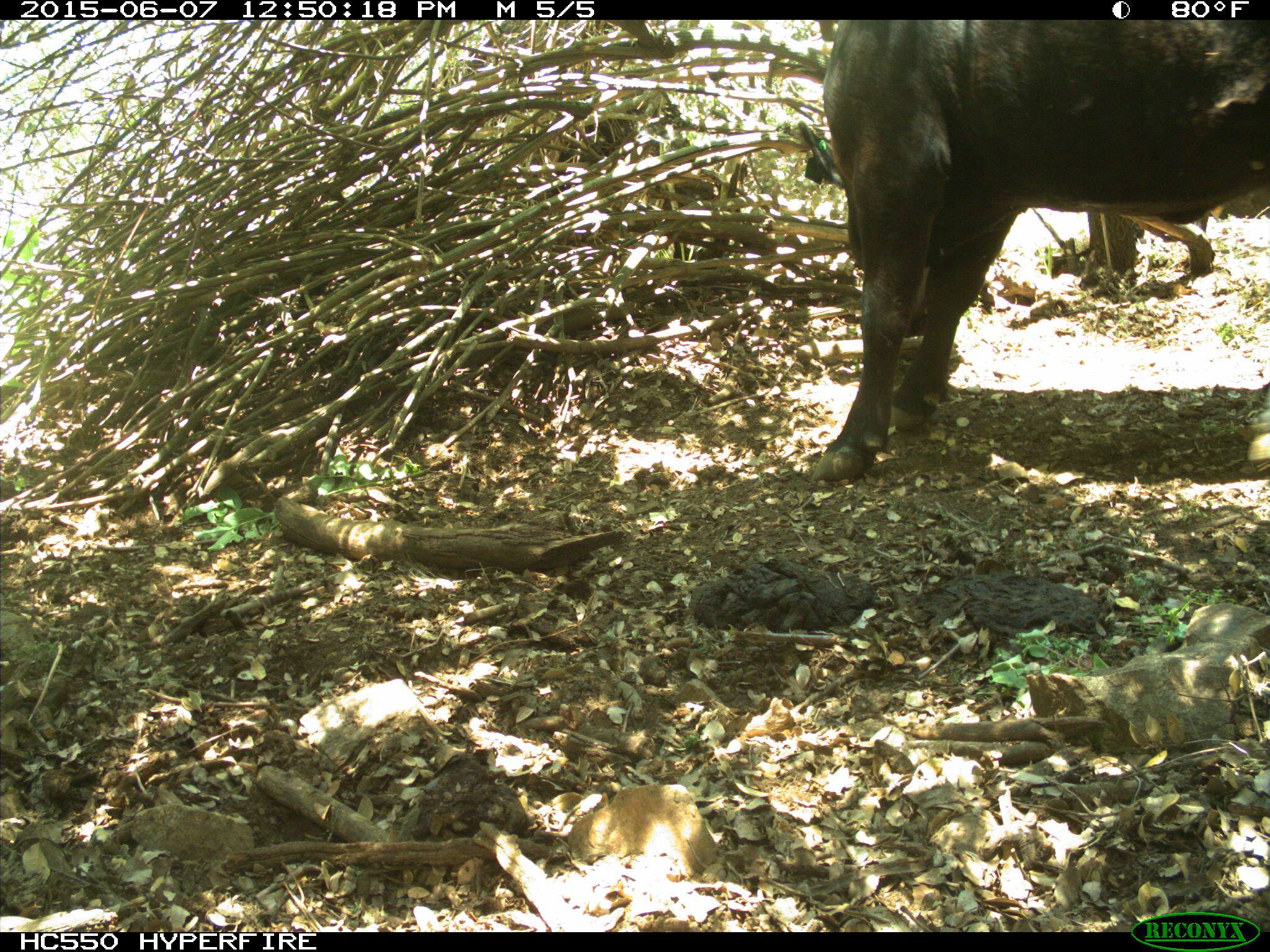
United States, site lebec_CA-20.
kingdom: Animalia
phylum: Chordata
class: Mammalia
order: Artiodactyla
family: Bovidae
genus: Bos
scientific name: Bos taurus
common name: domestic cow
Bos taurus (domestic cow).